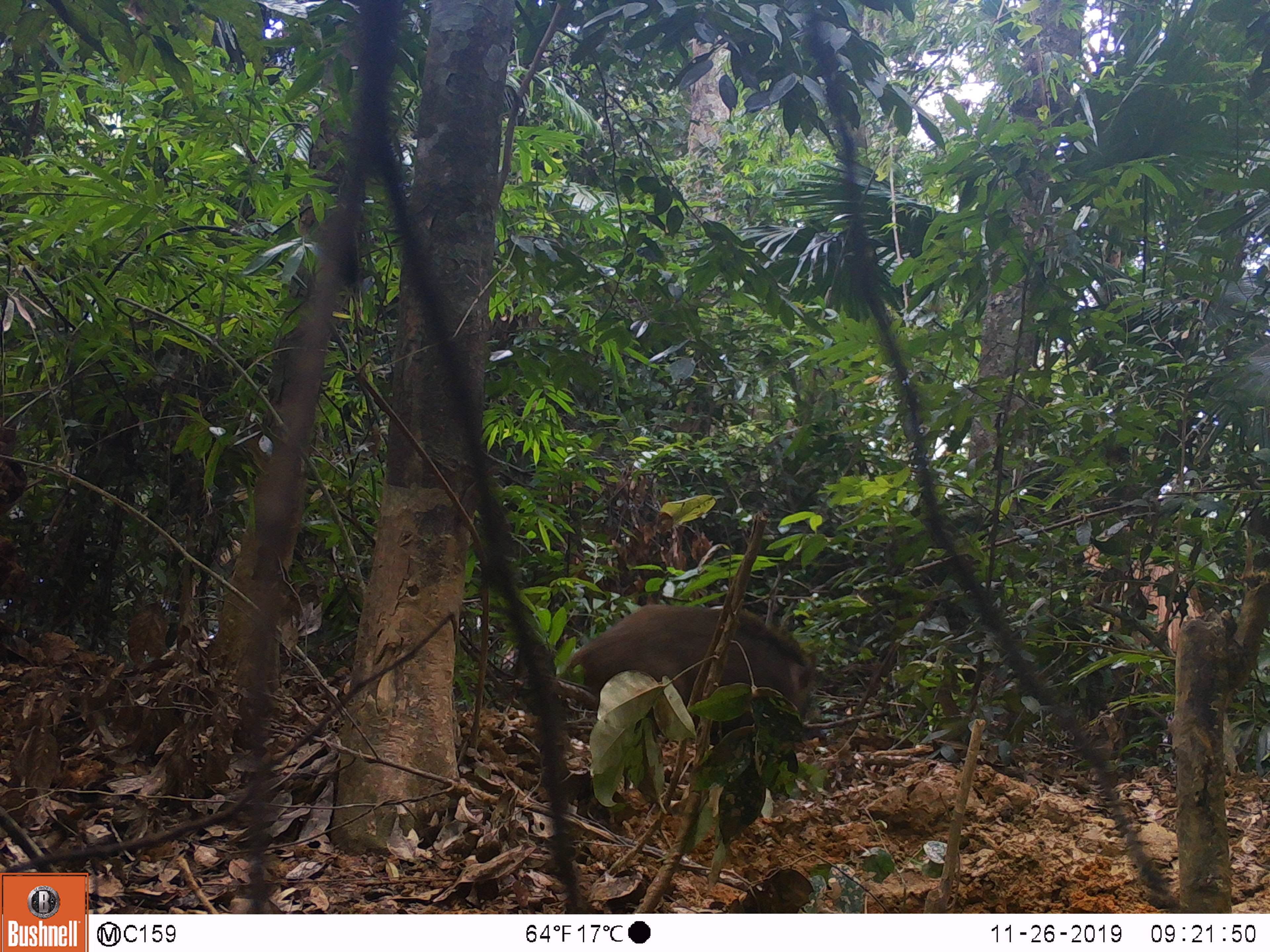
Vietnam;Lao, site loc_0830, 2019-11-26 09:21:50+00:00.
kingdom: Animalia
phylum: Chordata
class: Mammalia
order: Artiodactyla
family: Suidae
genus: Sus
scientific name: Sus scrofa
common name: eurasian wild pig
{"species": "eurasian wild pig (Sus scrofa)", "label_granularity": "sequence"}